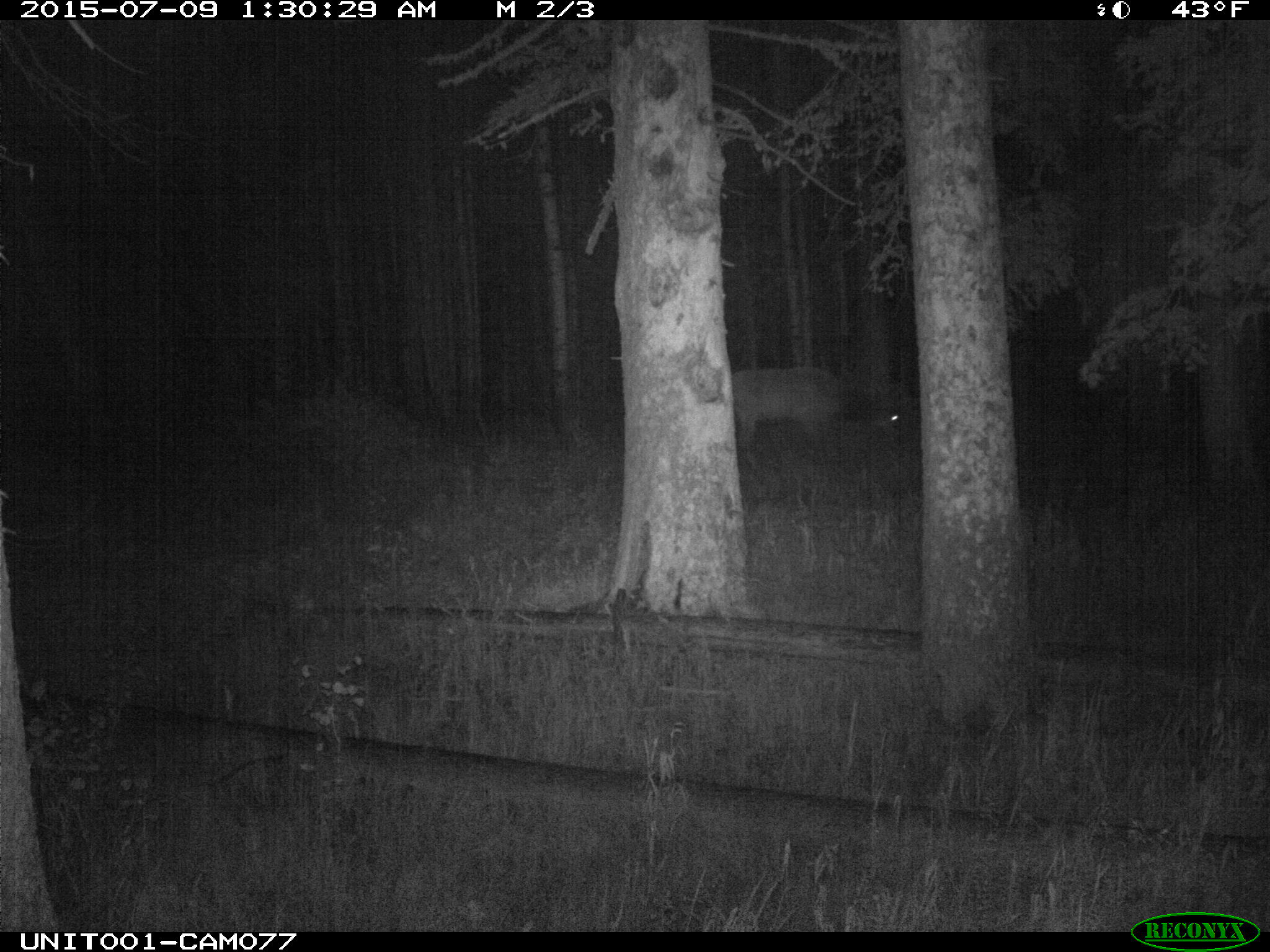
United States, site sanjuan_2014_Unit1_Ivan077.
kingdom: Animalia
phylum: Chordata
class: Mammalia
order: Artiodactyla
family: Cervidae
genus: Cervus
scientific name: Cervus elaphus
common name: red deer